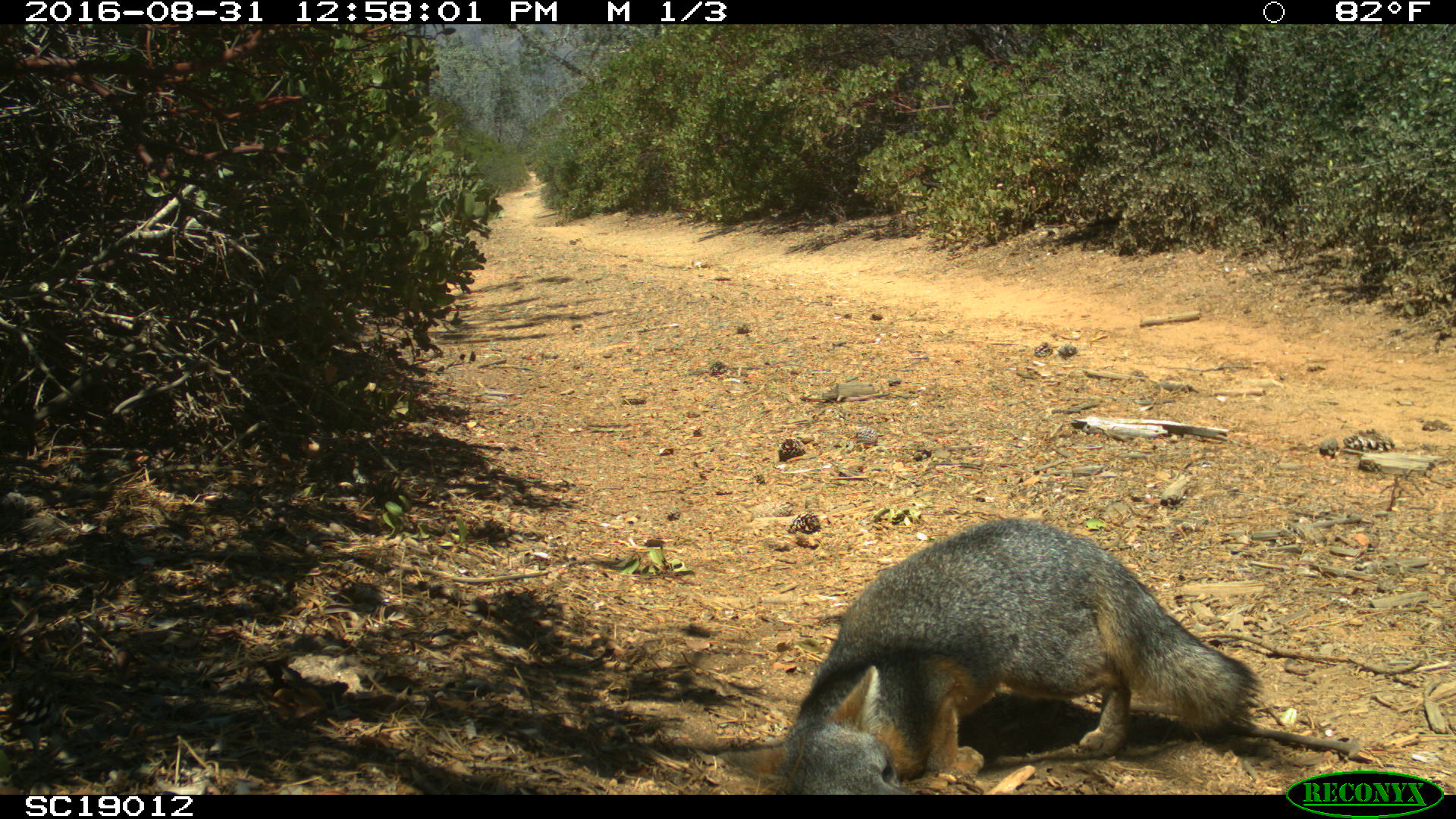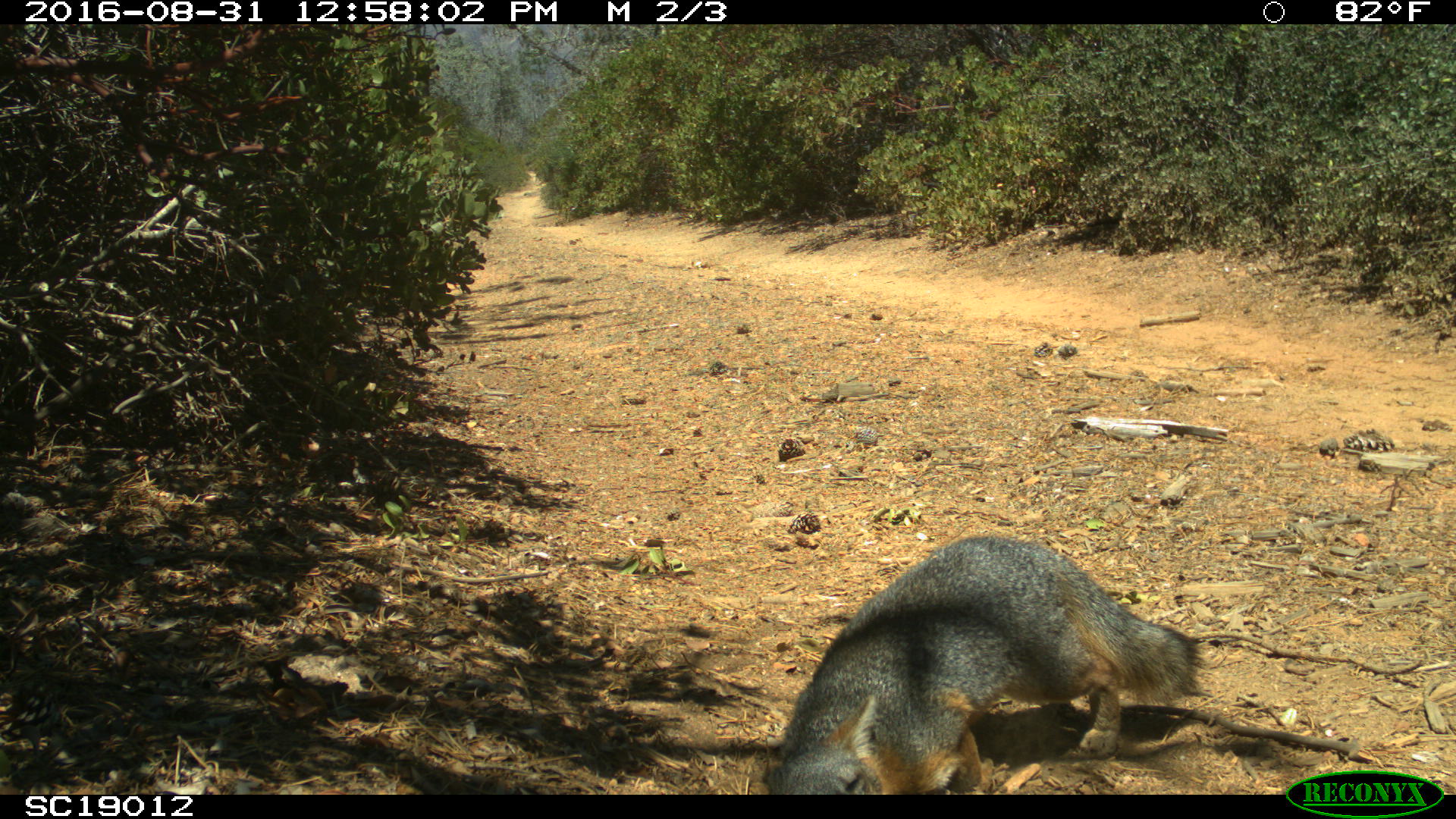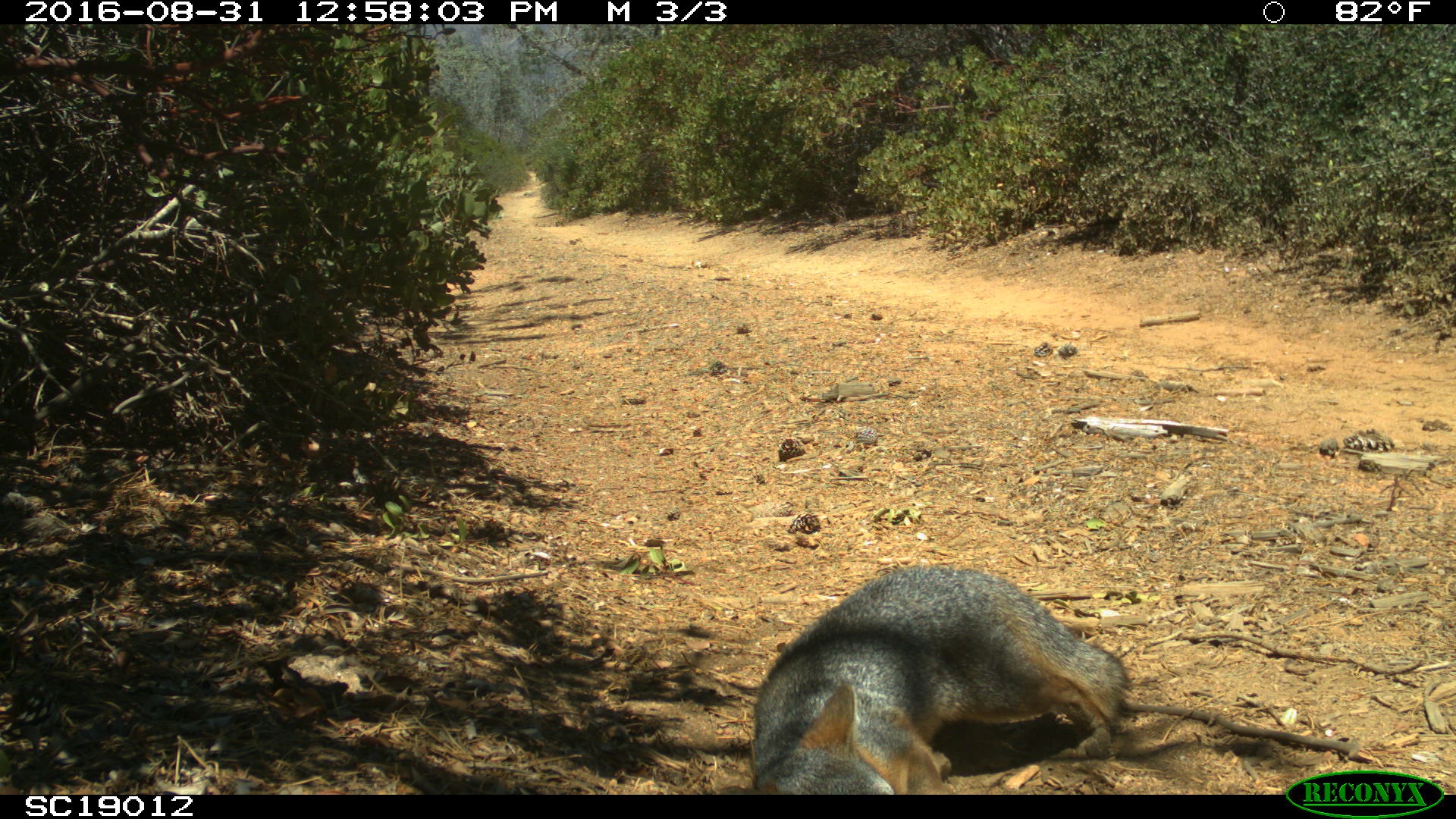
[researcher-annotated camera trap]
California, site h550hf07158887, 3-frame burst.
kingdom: Animalia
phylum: Chordata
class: Mammalia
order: Carnivora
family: Canidae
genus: Urocyon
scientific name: Urocyon littoralis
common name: island fox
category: fox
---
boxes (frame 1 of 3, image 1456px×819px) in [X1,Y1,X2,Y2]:
fox: [718,518,1259,795]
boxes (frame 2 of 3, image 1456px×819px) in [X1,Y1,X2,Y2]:
fox: [765,534,1200,795]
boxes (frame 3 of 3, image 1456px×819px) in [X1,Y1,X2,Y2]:
fox: [714,564,1128,795]